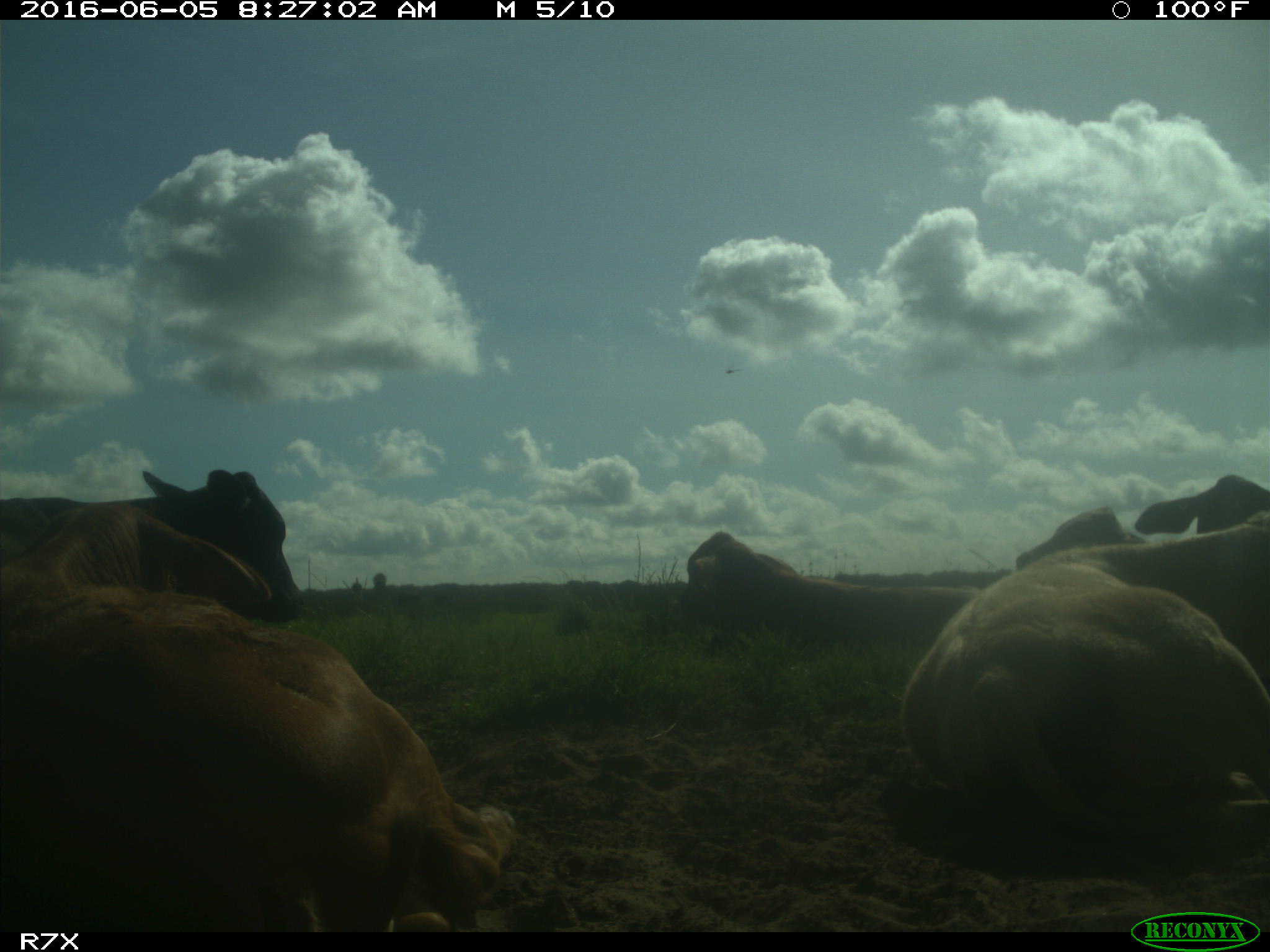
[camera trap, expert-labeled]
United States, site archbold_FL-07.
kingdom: Animalia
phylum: Chordata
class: Mammalia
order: Artiodactyla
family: Bovidae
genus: Bos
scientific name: Bos taurus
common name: domestic cow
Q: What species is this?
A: Bos taurus (domestic cow).